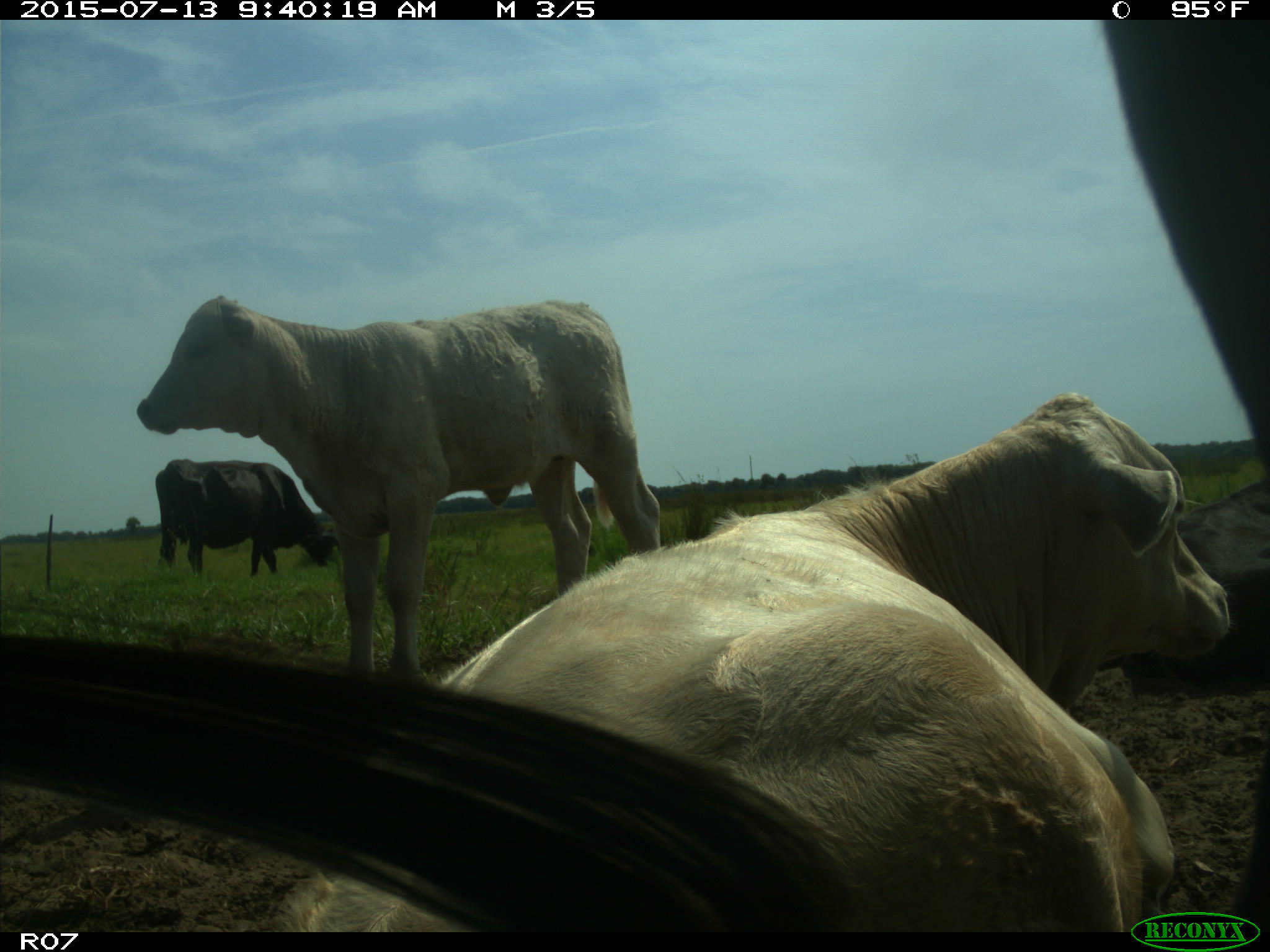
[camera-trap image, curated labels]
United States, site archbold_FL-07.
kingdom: Animalia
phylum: Chordata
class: Mammalia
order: Artiodactyla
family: Bovidae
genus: Bos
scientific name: Bos taurus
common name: domestic cow